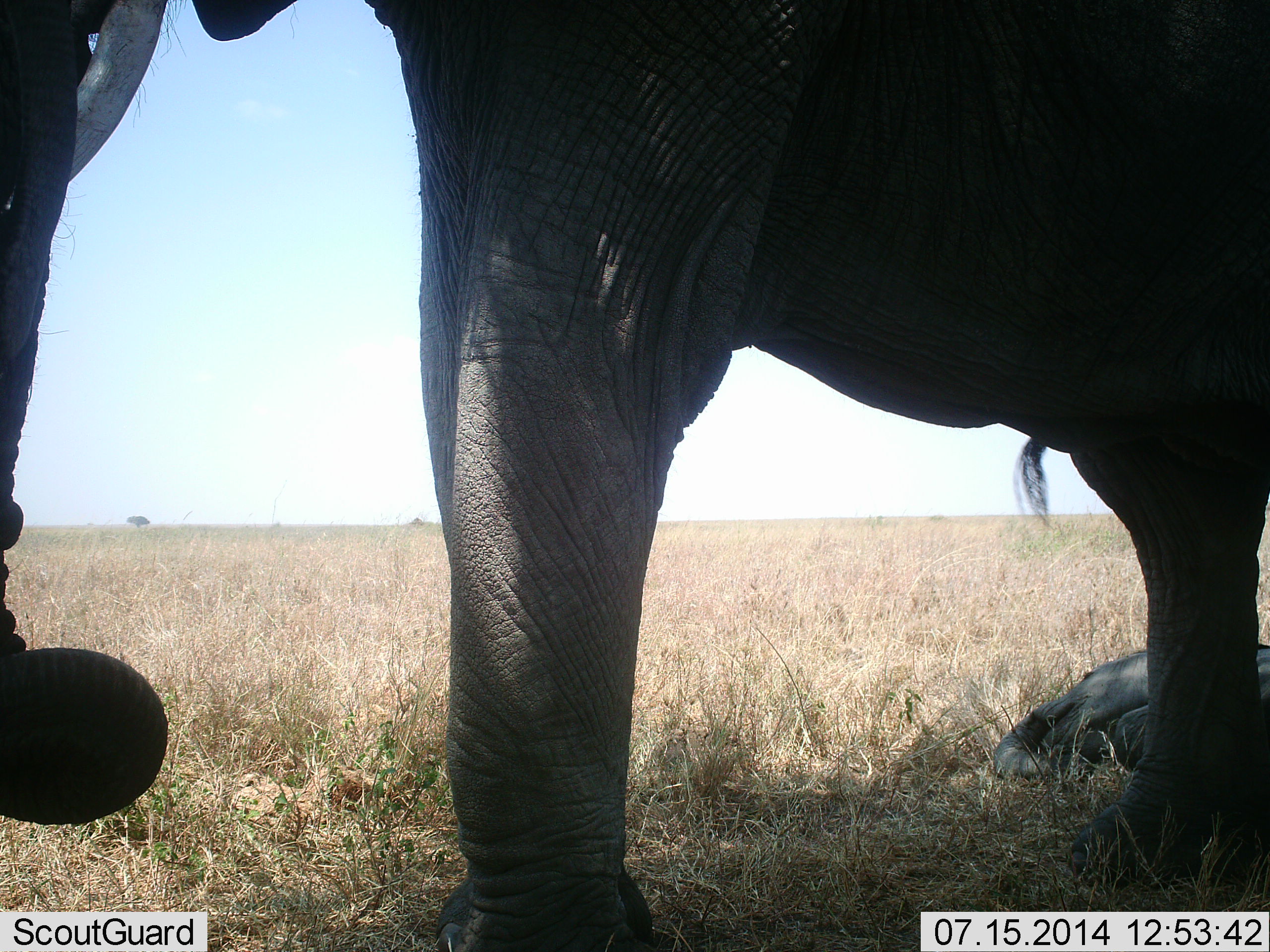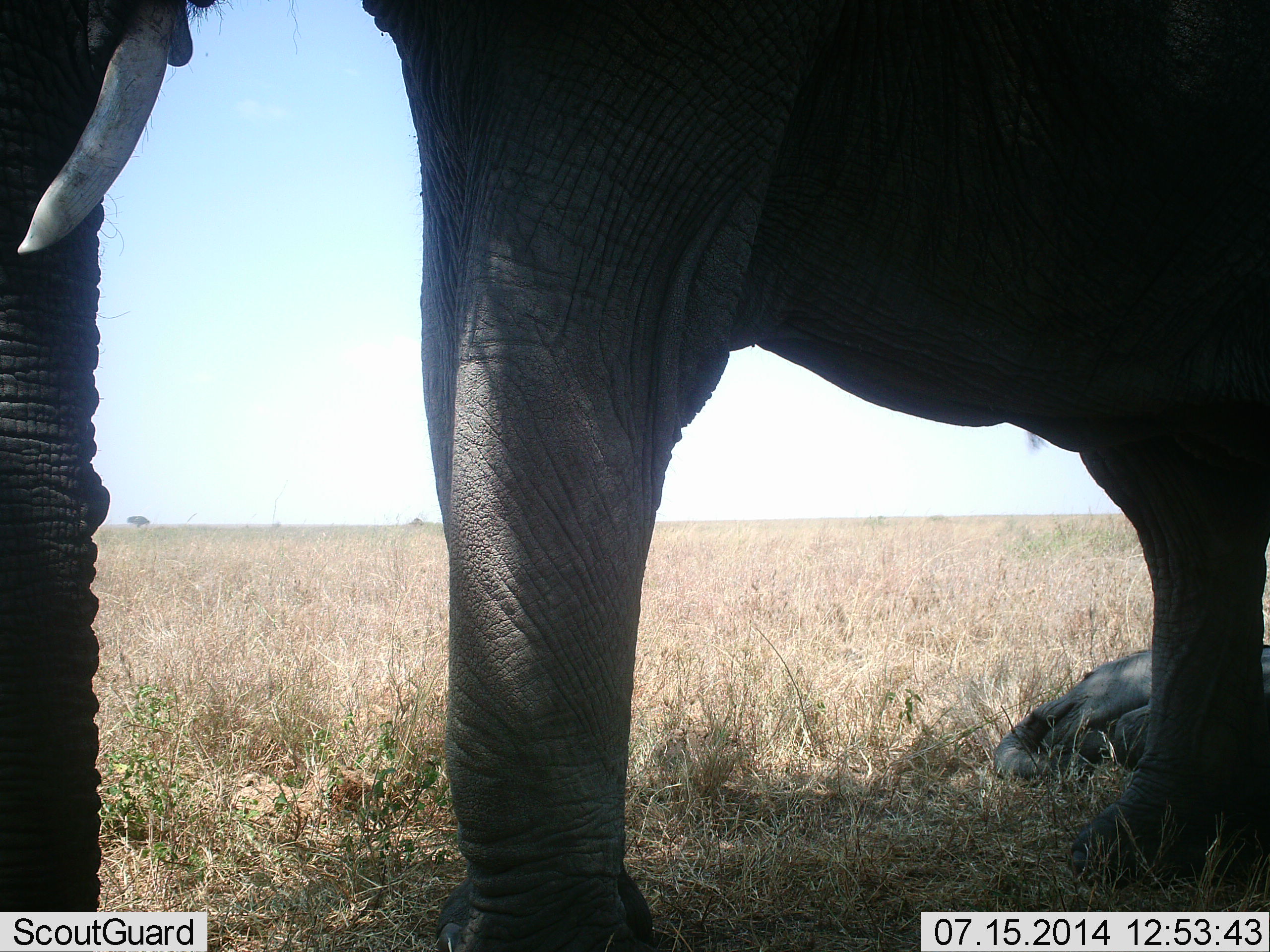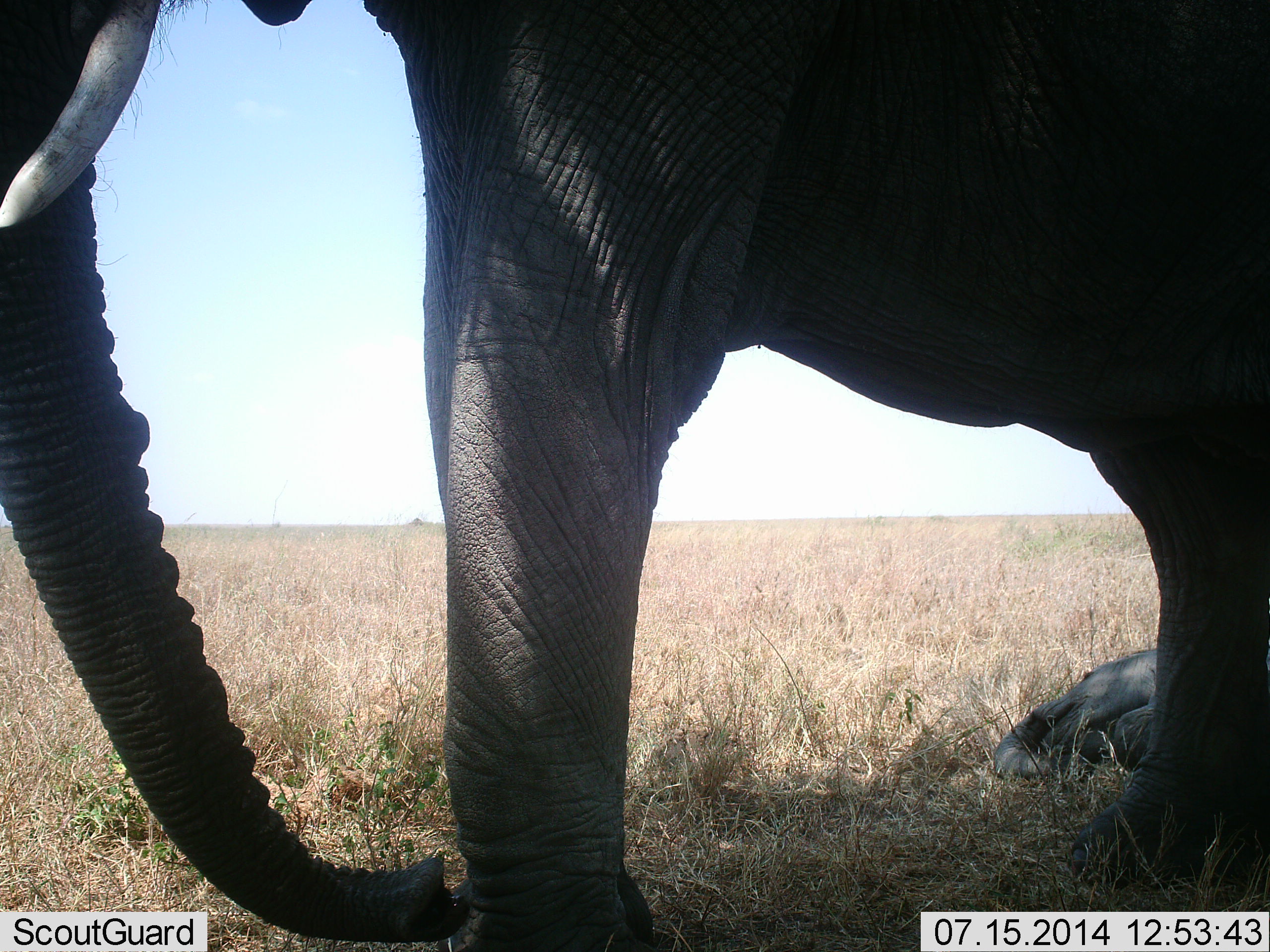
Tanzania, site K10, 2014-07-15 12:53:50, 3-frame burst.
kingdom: Animalia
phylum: Chordata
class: Mammalia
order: Proboscidea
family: Elephantidae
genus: Loxodonta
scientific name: Loxodonta africana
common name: african bush elephant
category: elephant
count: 2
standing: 90%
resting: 70%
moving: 0%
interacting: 10%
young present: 50%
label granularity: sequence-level